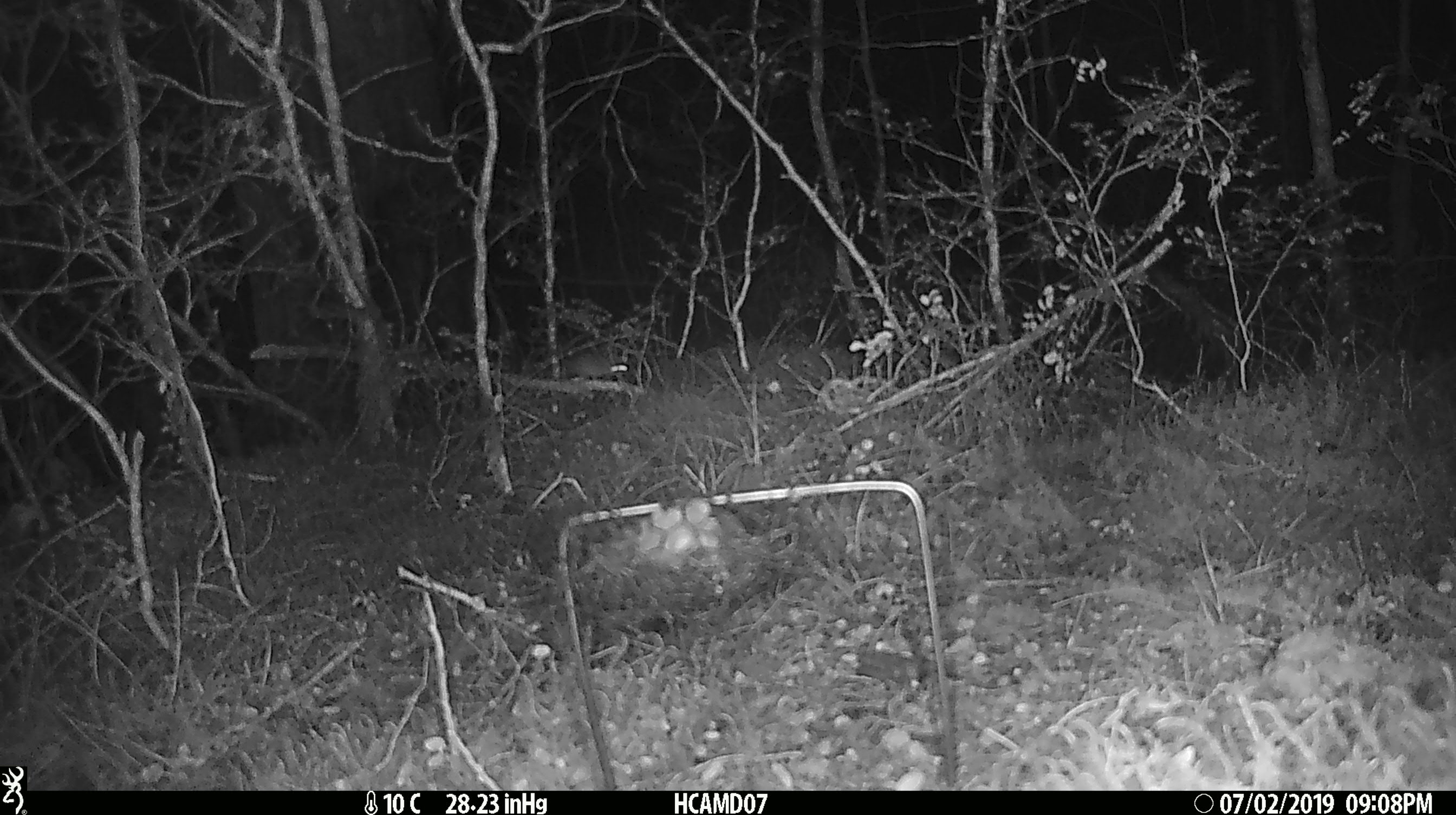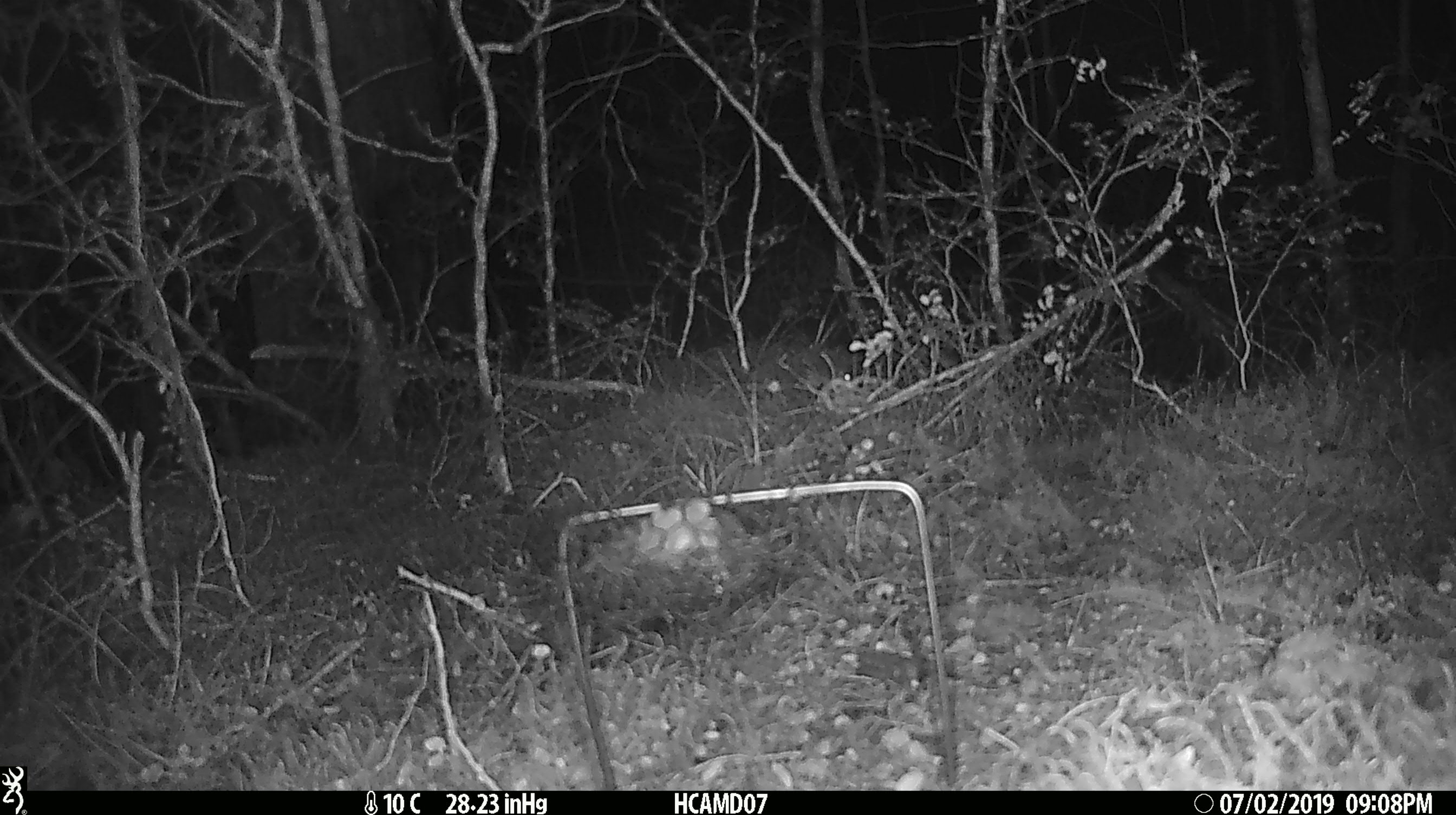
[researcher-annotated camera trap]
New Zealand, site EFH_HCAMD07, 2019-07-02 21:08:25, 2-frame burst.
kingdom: Animalia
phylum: Chordata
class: Mammalia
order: Rodentia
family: Muridae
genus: Mus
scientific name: Mus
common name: mouse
Mouse (Mus).